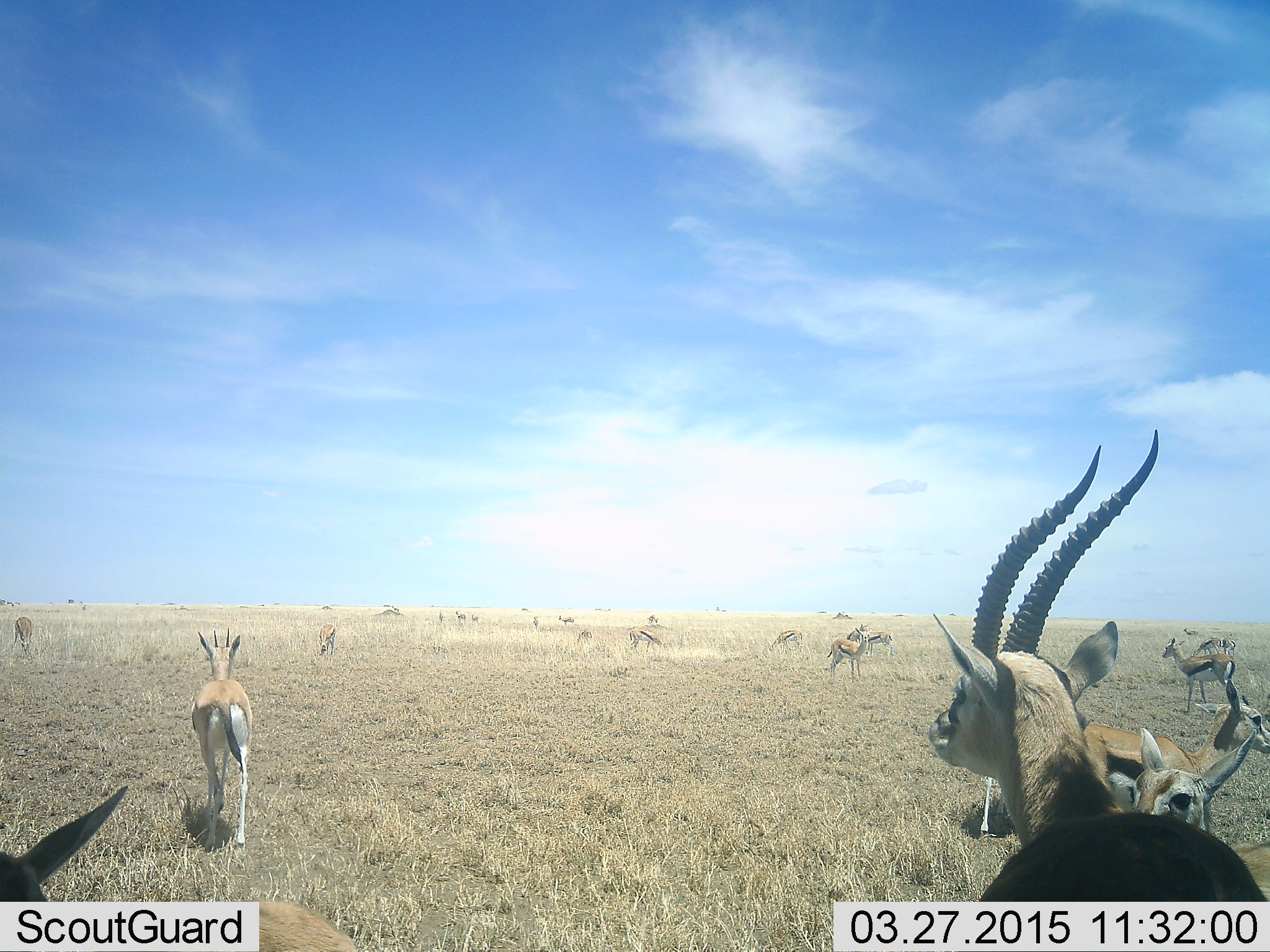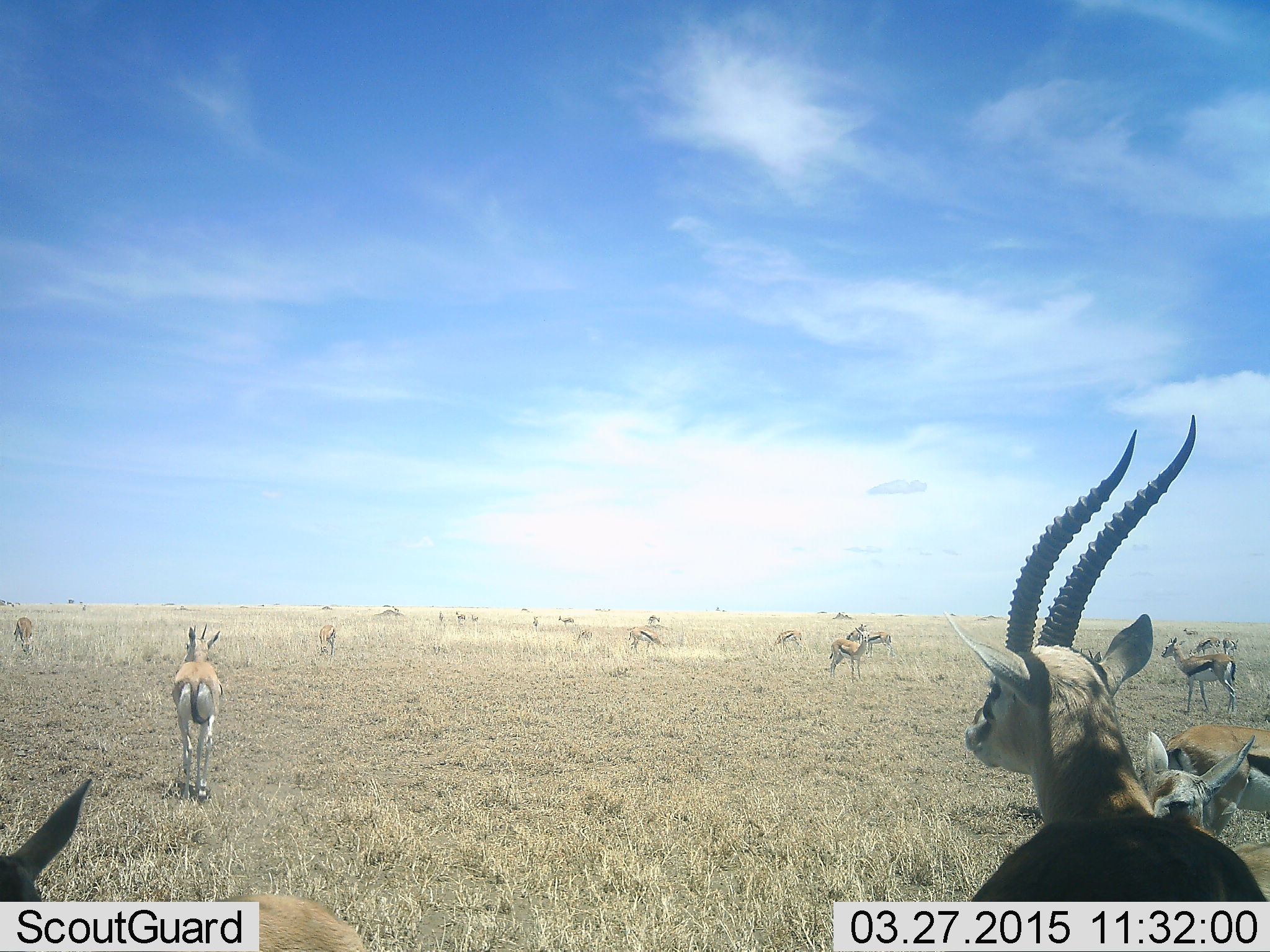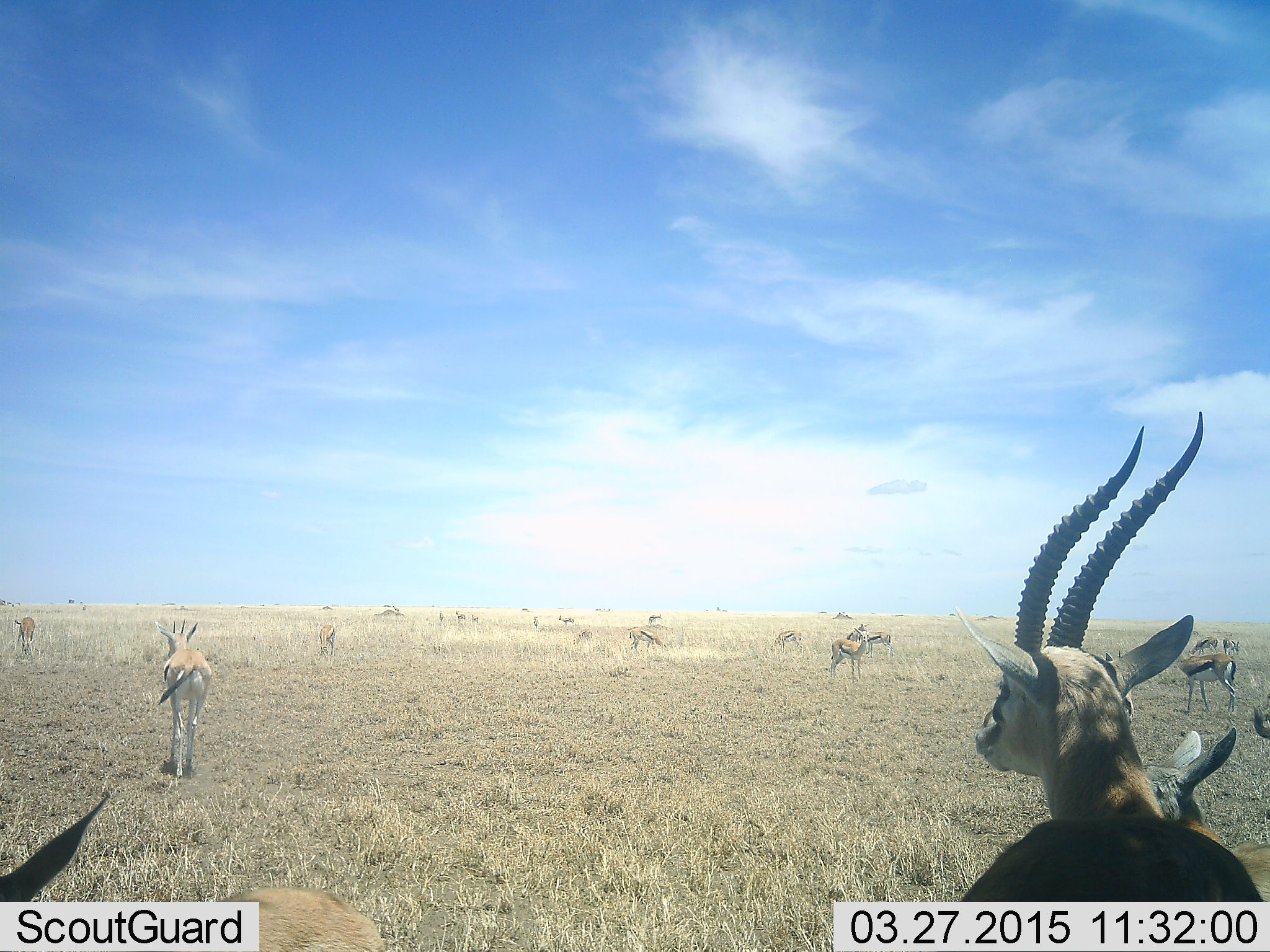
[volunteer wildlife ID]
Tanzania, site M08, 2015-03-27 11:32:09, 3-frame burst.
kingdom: Animalia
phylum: Chordata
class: Mammalia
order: Artiodactyla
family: Bovidae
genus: Eudorcas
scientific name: Eudorcas thomsonii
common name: thomson's gazelle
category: gazellethomsons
Gazellethomsons (thomson's gazelle) (Eudorcas thomsonii), count 11-50. Behavior (volunteer vote fractions): standing 100%, resting 9%, moving 73%, interacting 0%. Young present (vote fraction): 9%. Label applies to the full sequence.